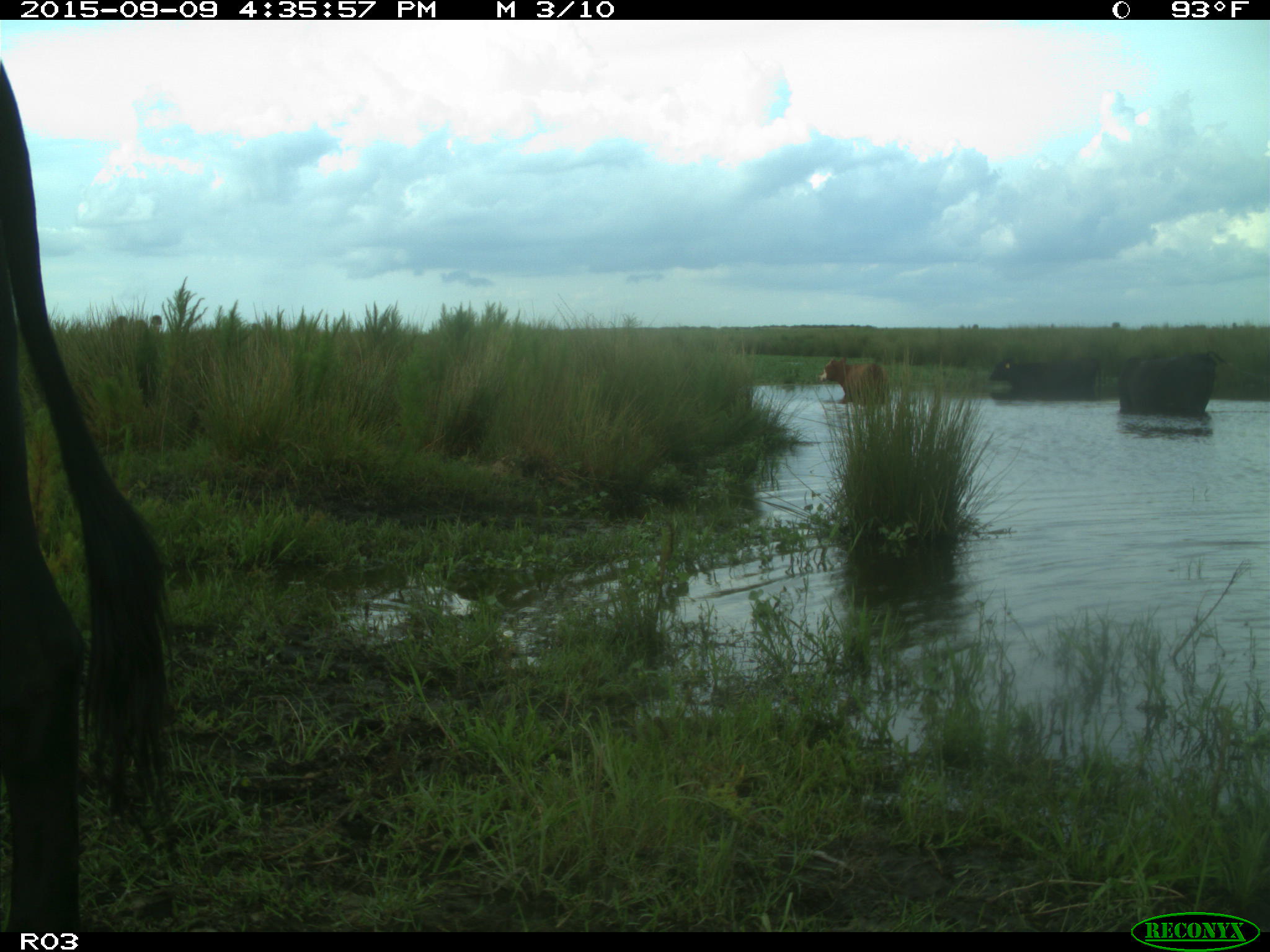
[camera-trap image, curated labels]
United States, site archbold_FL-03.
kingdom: Animalia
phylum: Chordata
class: Mammalia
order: Artiodactyla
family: Bovidae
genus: Bos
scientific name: Bos taurus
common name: domestic cow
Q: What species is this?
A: Bos taurus (domestic cow).